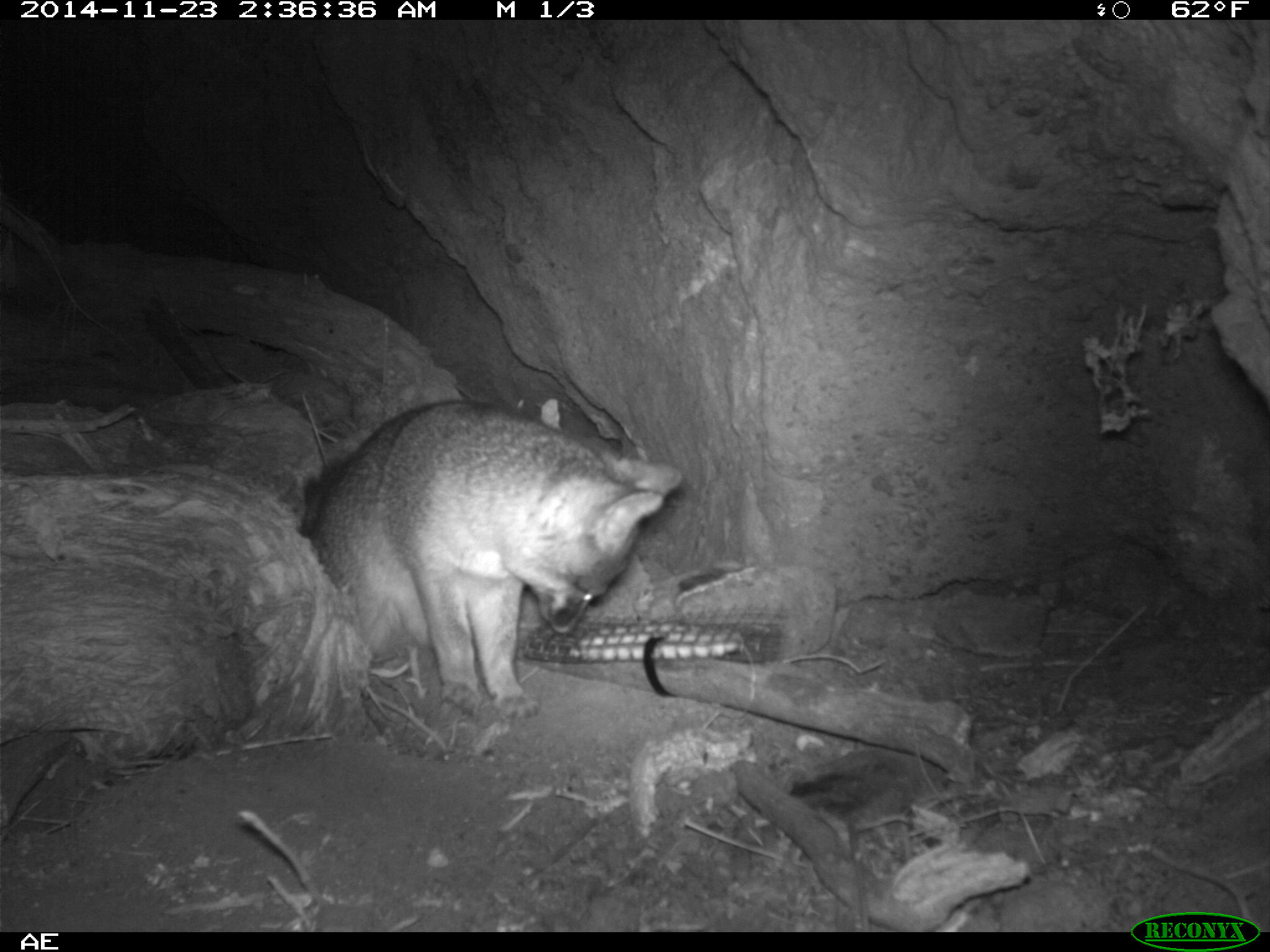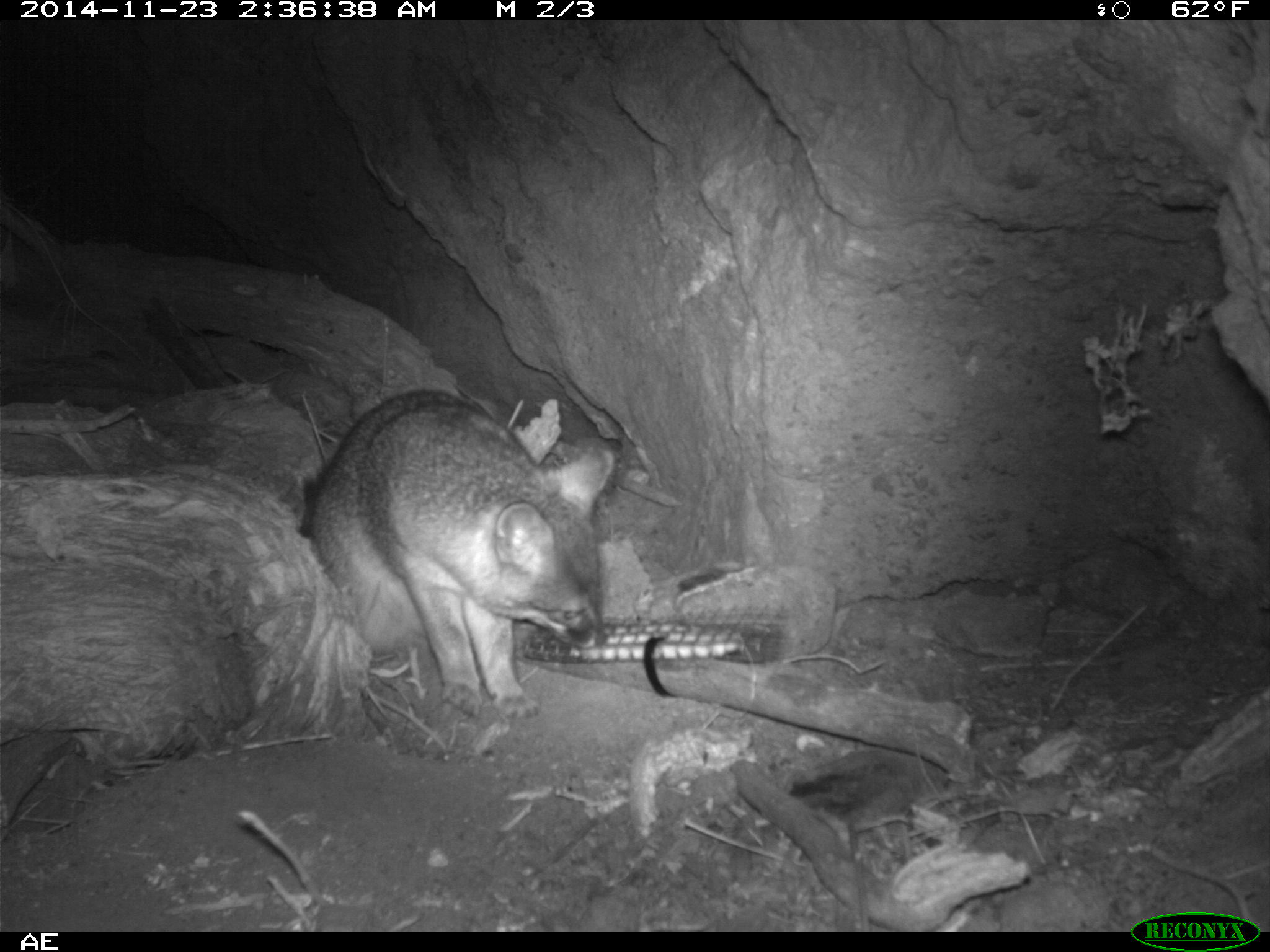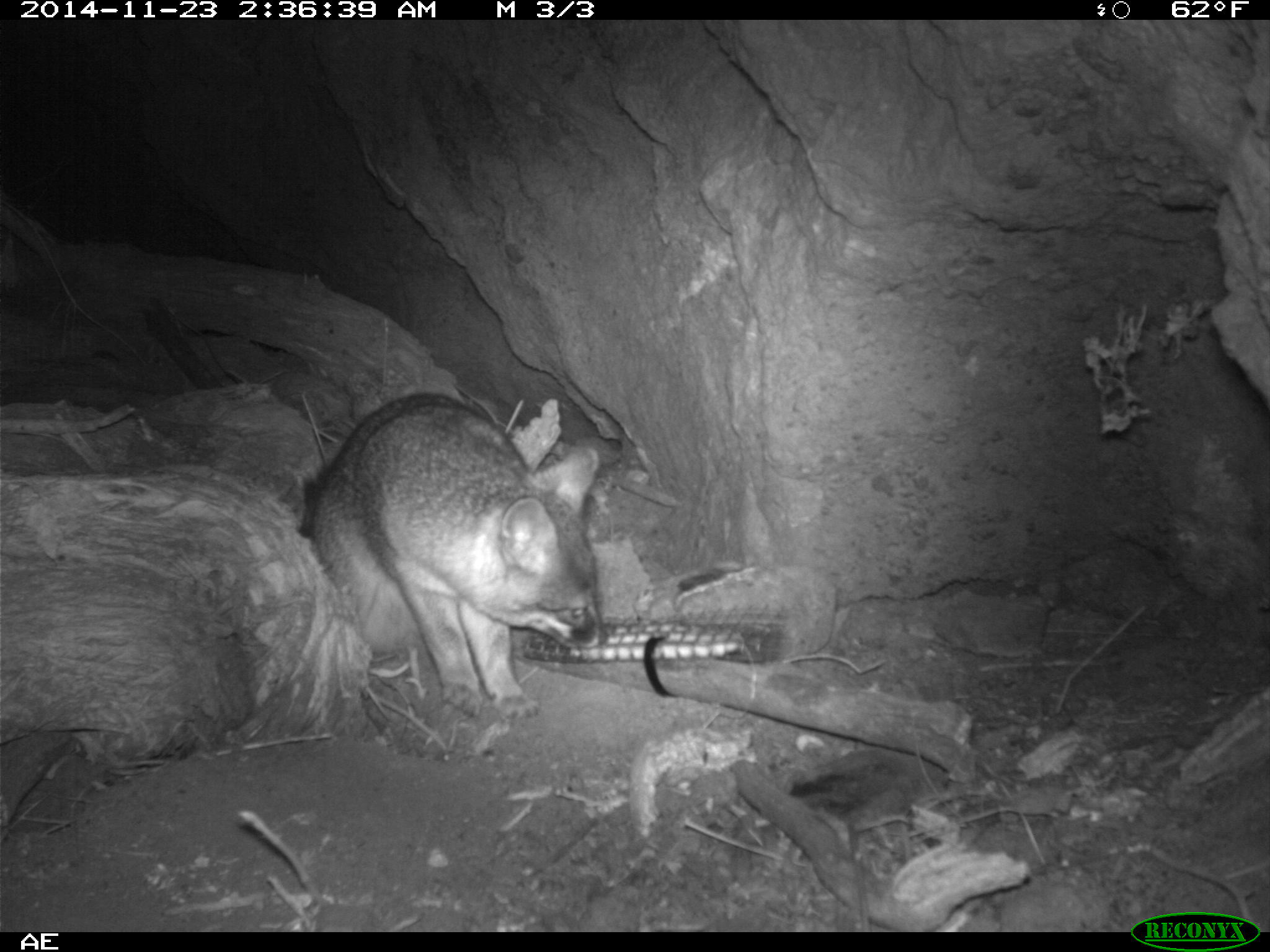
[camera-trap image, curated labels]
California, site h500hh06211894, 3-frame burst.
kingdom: Animalia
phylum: Chordata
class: Mammalia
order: Carnivora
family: Canidae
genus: Urocyon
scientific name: Urocyon littoralis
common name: island fox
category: fox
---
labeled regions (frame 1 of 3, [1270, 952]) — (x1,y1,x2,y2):
fox: (308,398,684,723)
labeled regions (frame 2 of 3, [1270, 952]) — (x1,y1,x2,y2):
fox: (306,389,615,716)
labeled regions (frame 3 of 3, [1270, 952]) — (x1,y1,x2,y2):
fox: (296,391,608,724)